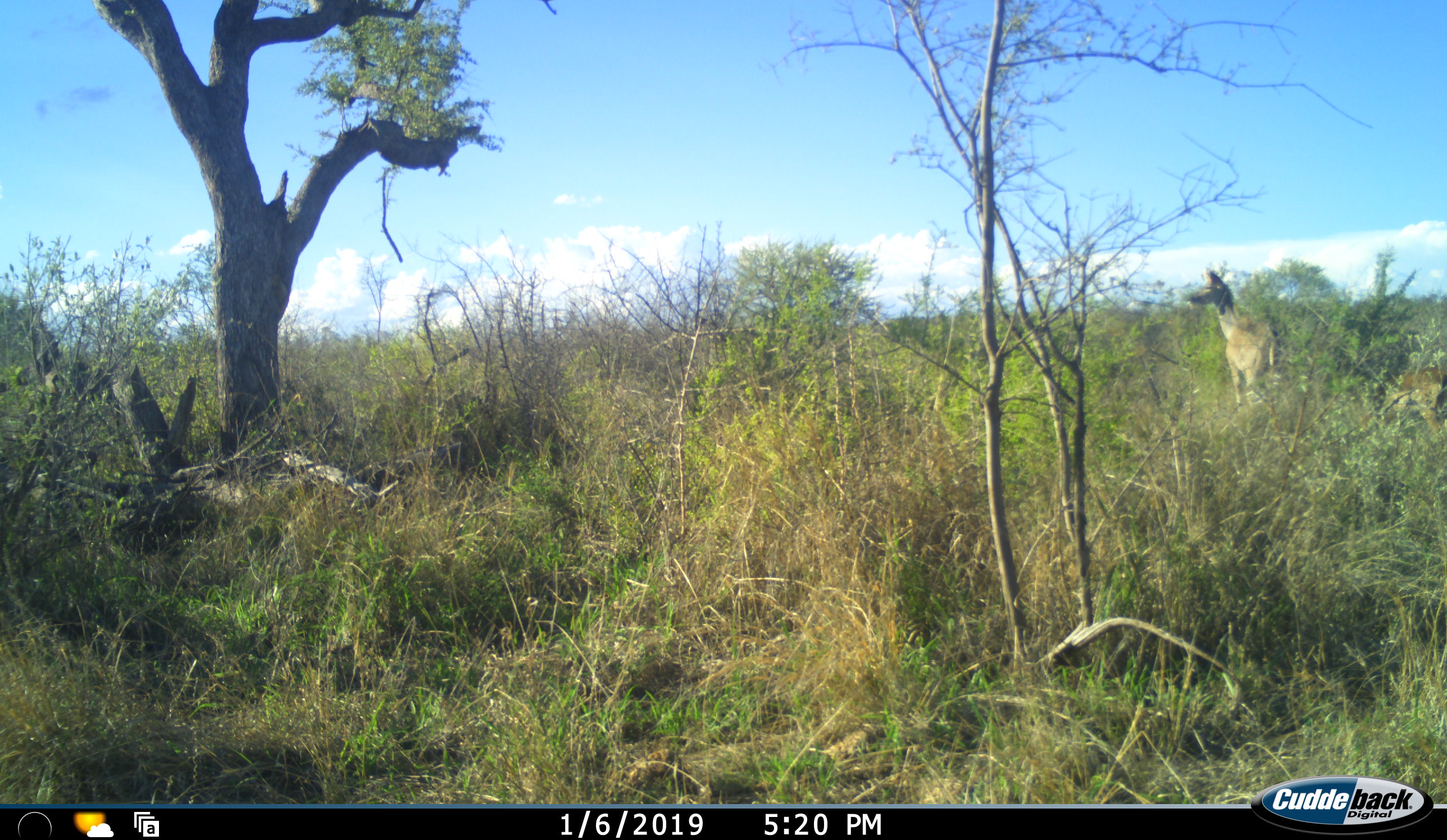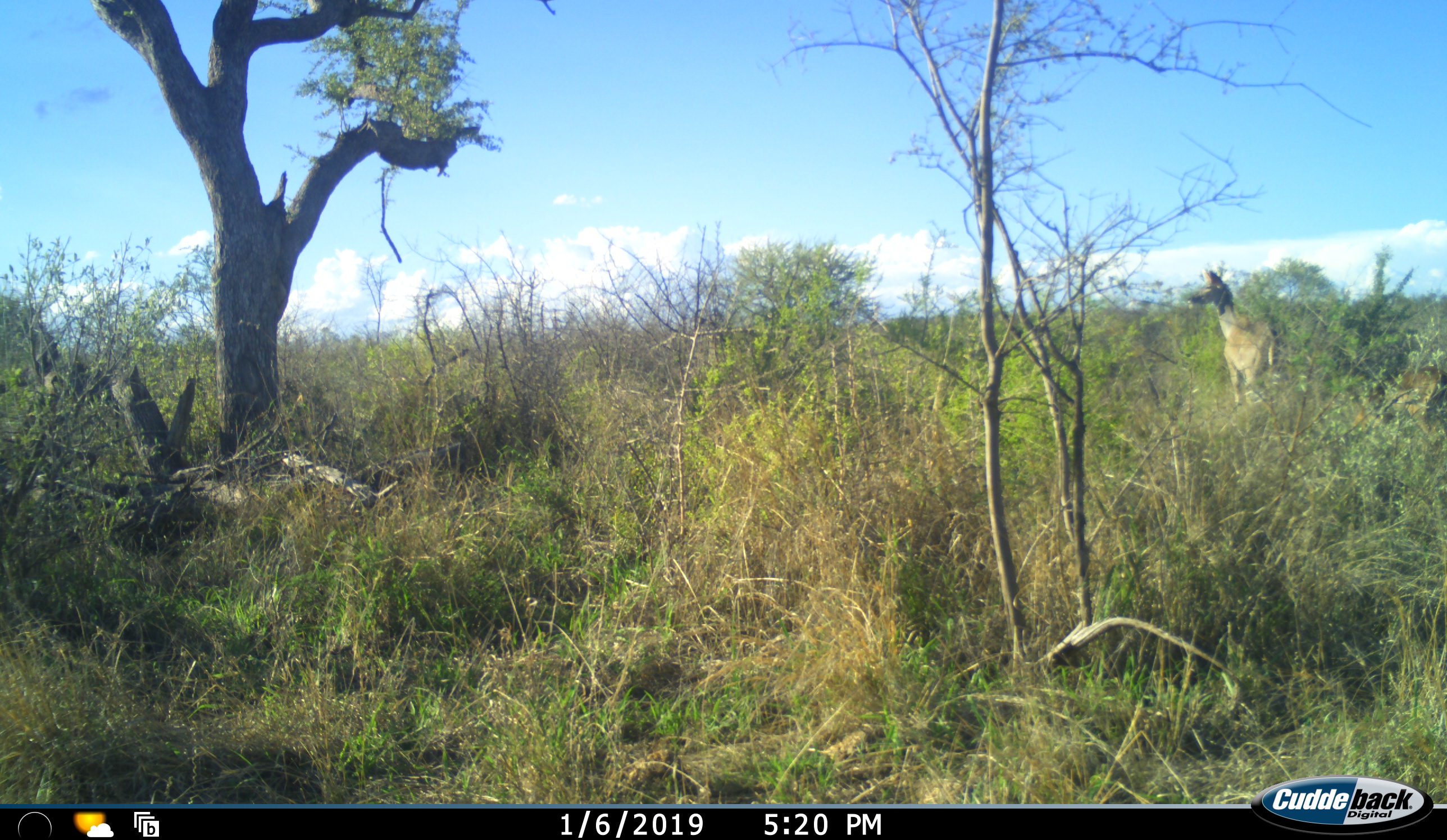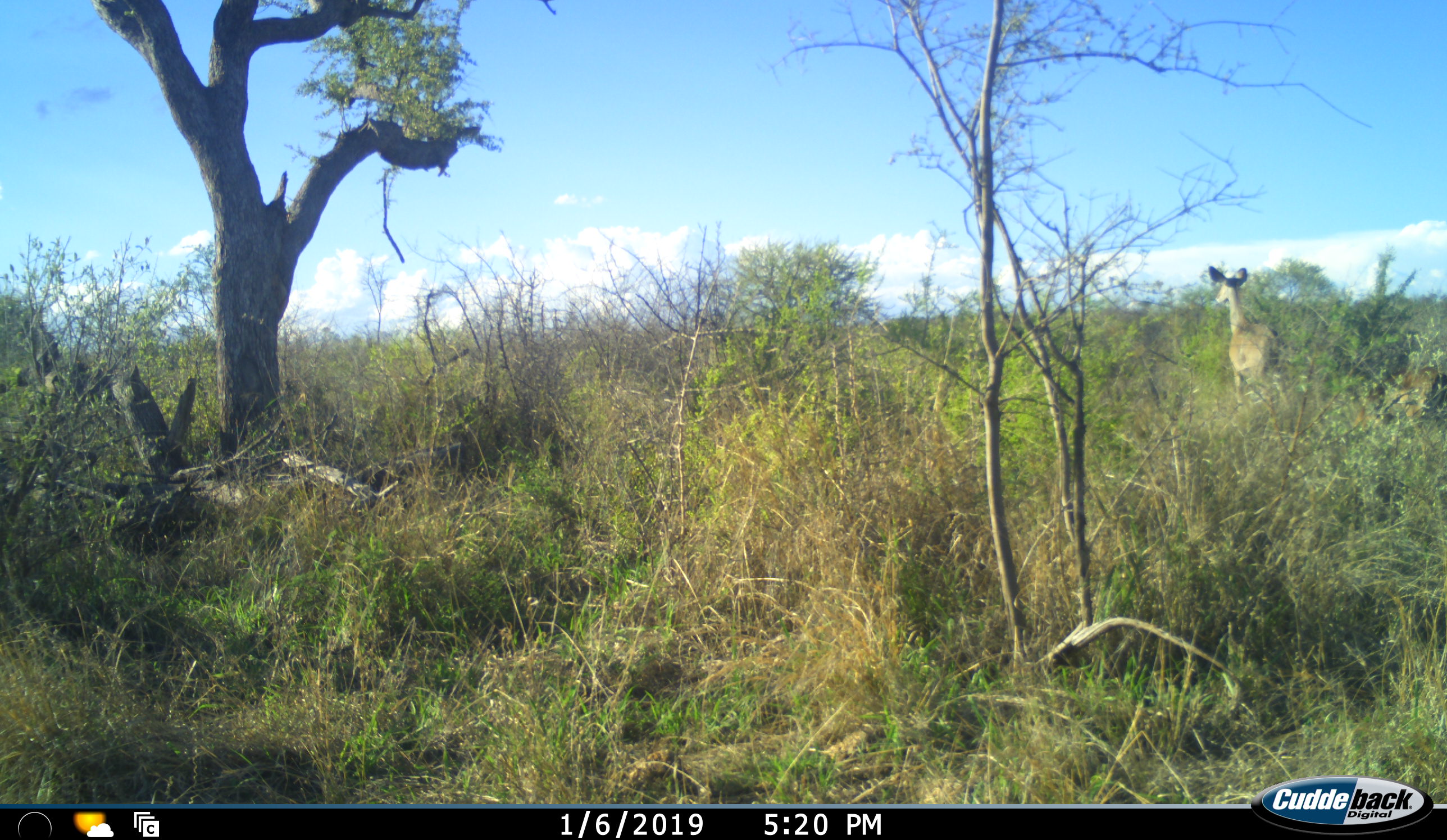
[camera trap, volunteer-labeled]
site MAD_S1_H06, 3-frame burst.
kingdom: Animalia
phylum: Chordata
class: Mammalia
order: Artiodactyla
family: Bovidae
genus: Aepyceros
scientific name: Aepyceros melampus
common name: impala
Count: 2.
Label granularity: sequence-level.